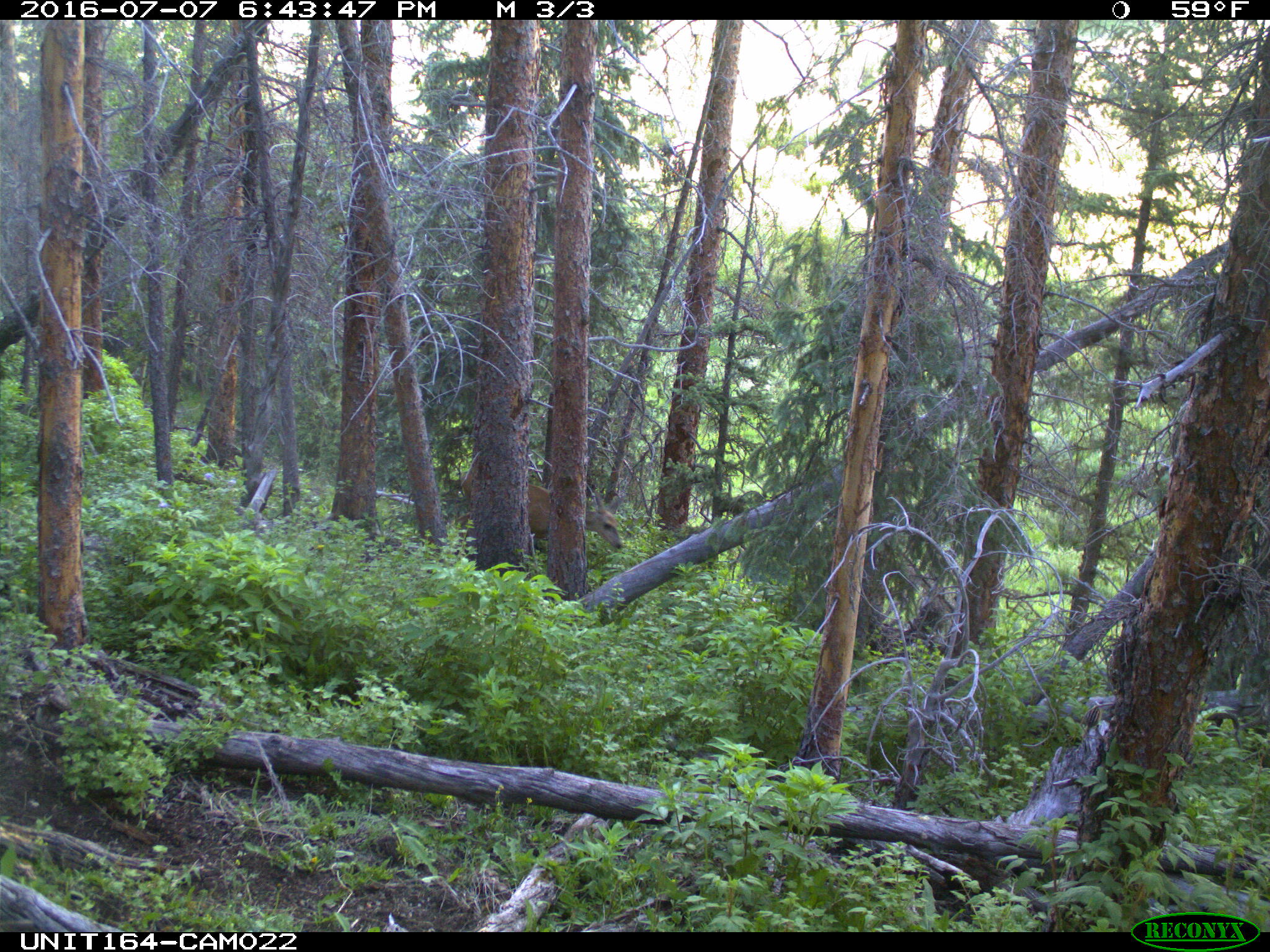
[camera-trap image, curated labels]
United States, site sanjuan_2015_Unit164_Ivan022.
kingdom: Animalia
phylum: Chordata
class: Mammalia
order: Artiodactyla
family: Cervidae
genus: Odocoileus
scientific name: Odocoileus hemionus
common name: mule deer